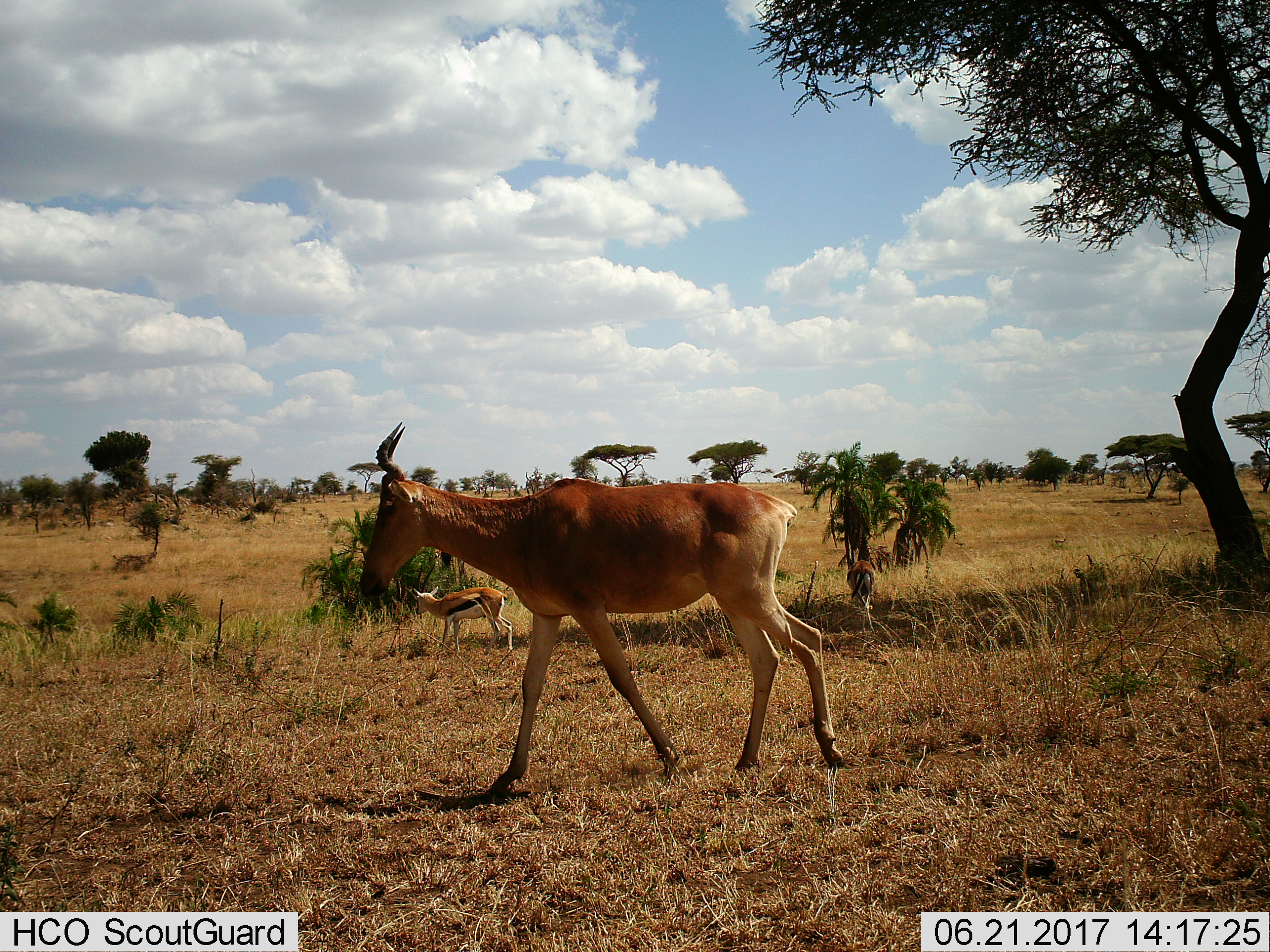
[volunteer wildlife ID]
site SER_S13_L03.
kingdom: Animalia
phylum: Chordata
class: Mammalia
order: Artiodactyla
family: Bovidae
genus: Eudorcas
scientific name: Eudorcas thomsonii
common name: thomson's gazelle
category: gazellethomsons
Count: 2.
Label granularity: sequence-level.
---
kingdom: Animalia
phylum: Chordata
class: Mammalia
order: Artiodactyla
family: Bovidae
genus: Alcelaphus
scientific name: Alcelaphus buselaphus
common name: hartebeest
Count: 1.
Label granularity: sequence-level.